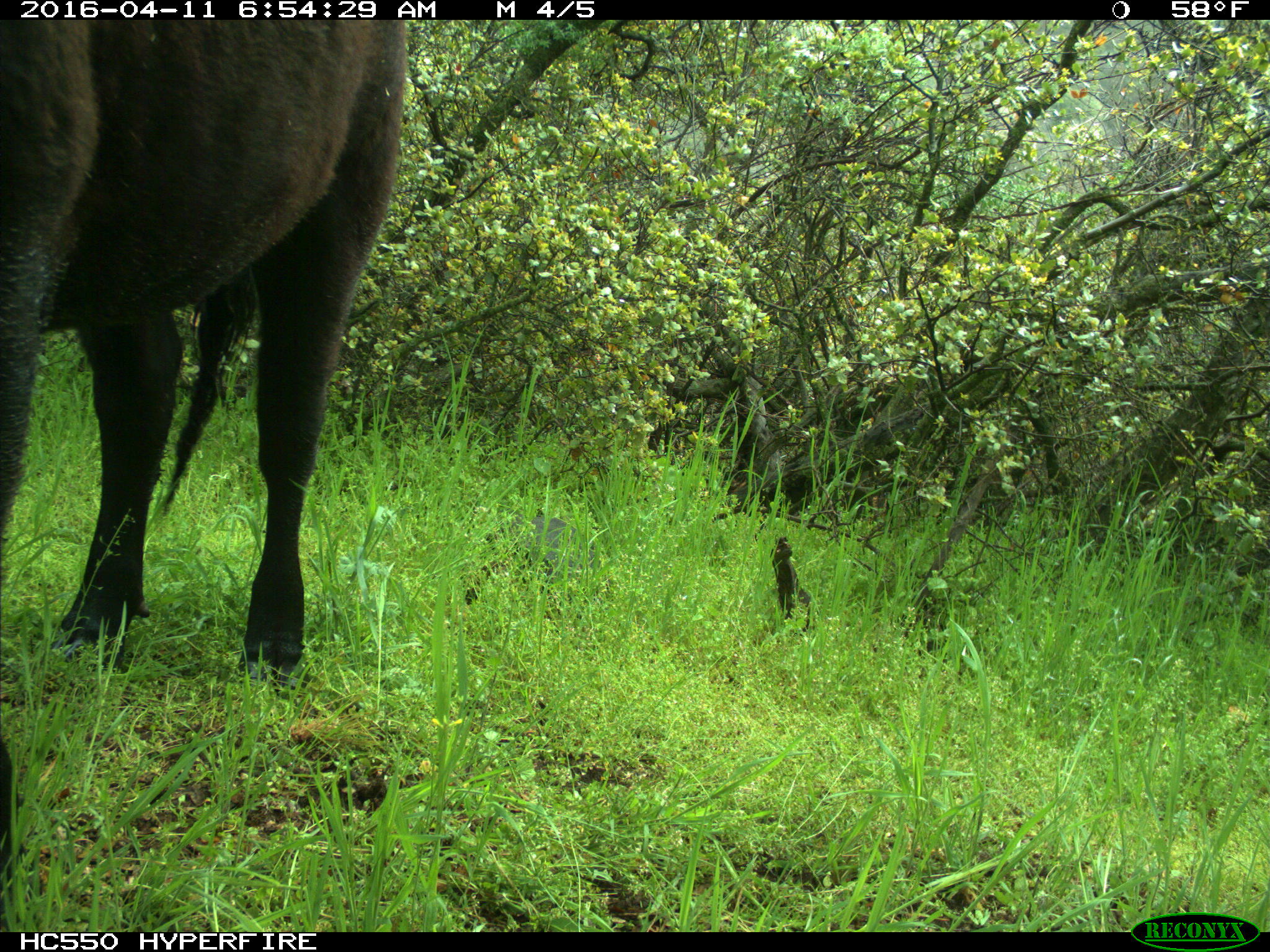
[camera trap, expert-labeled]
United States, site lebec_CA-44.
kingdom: Animalia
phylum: Chordata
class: Mammalia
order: Artiodactyla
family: Bovidae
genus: Bos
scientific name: Bos taurus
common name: domestic cow